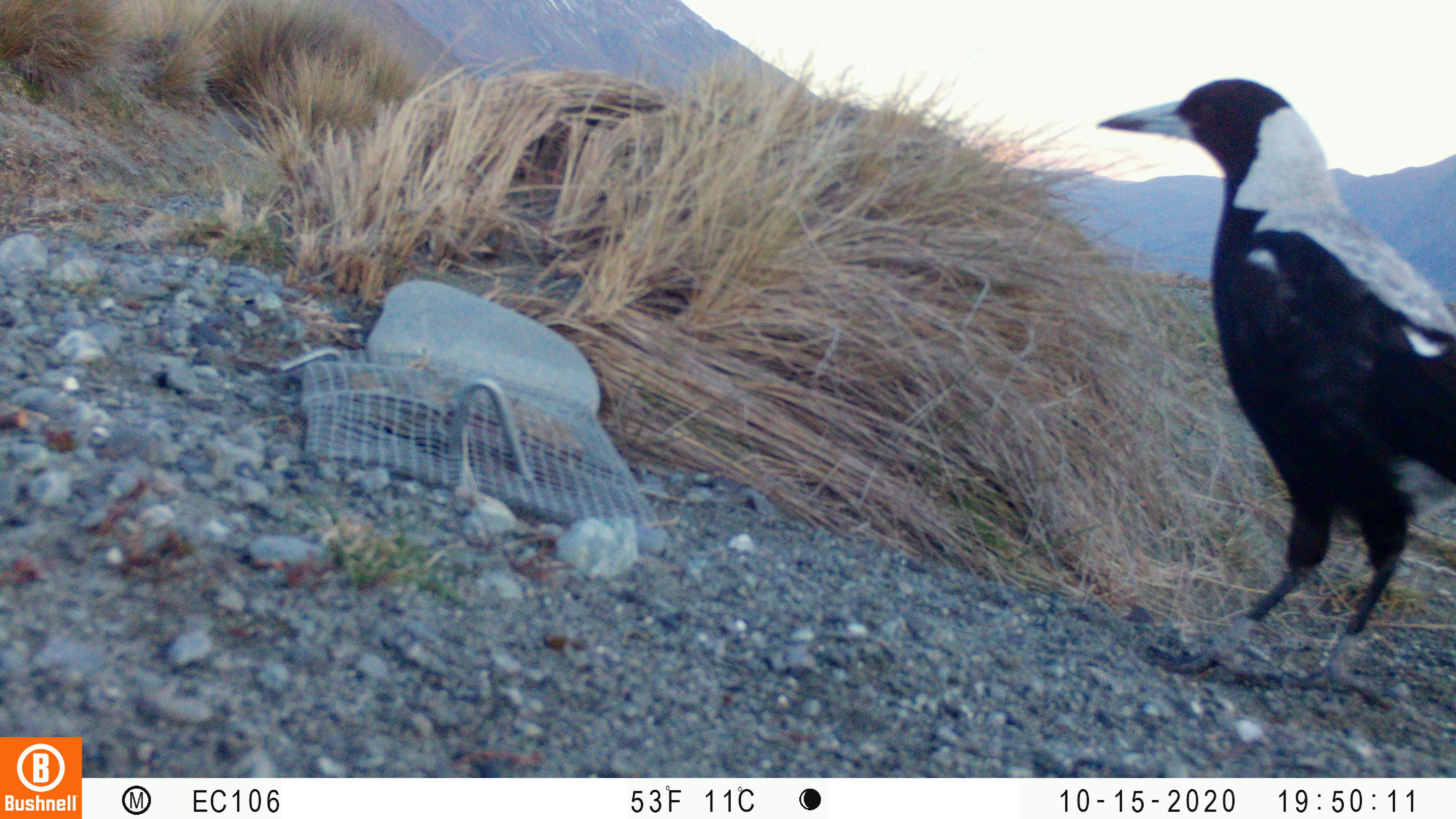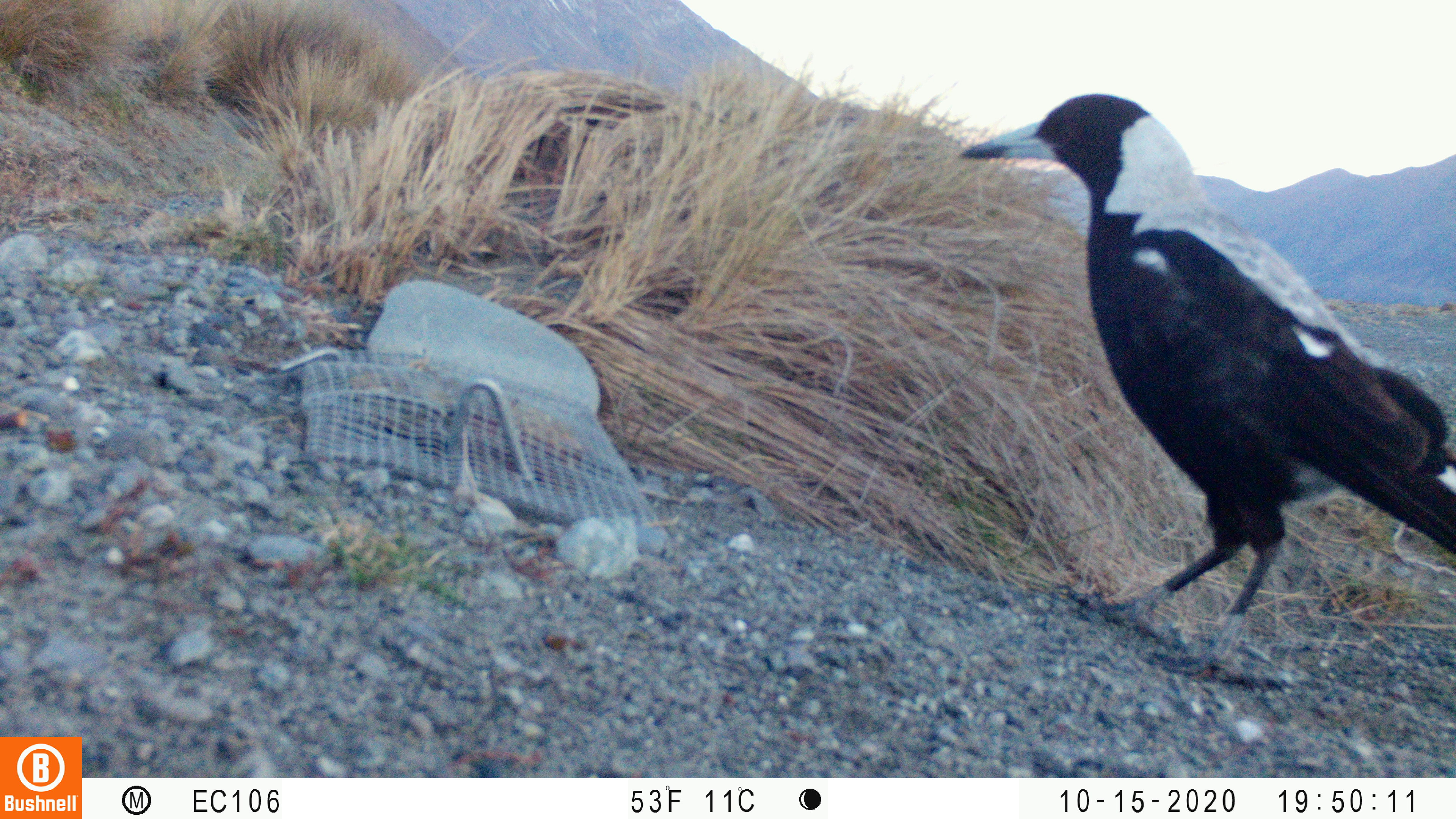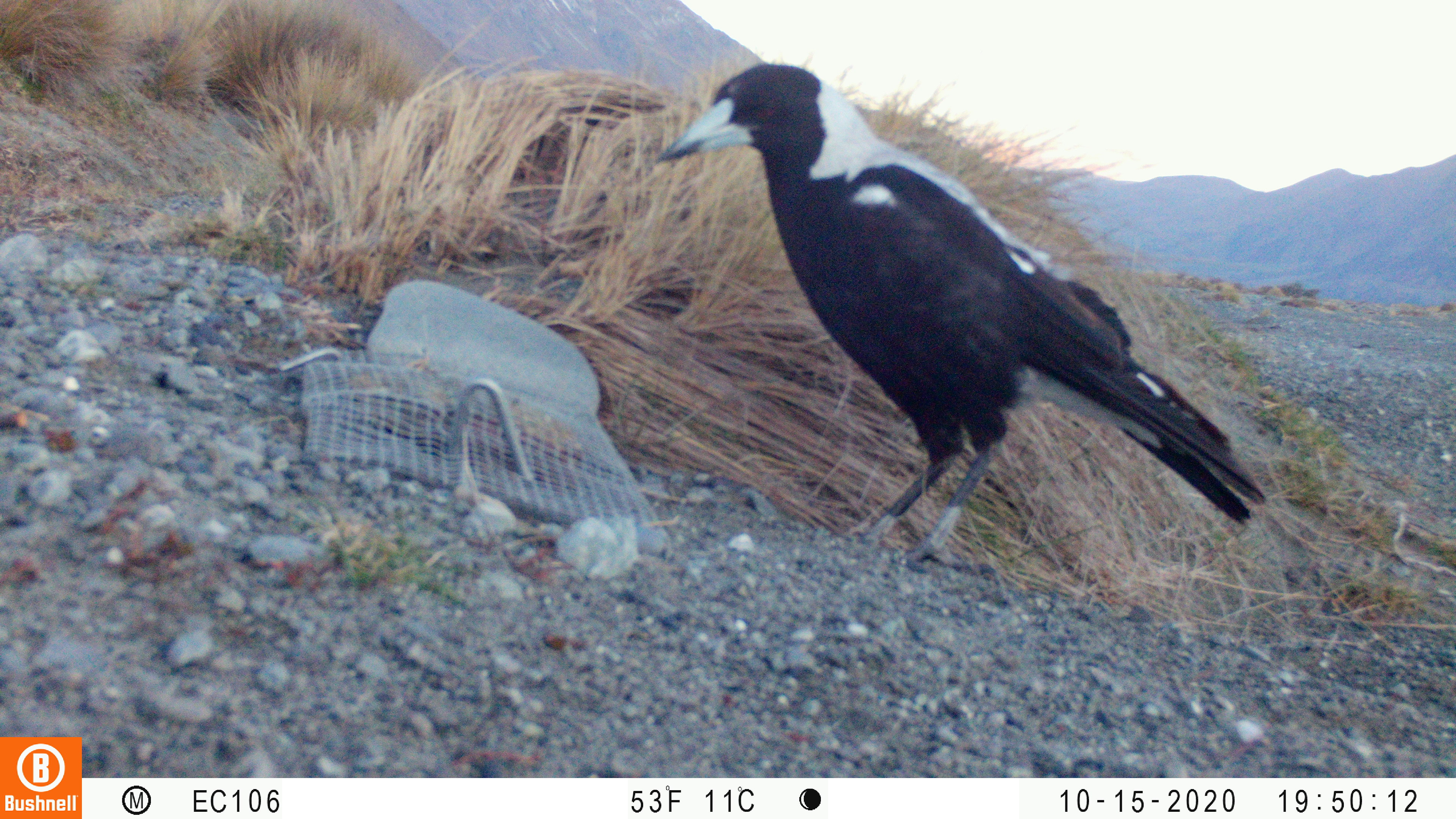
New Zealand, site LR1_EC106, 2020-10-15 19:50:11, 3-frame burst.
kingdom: Animalia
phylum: Chordata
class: Aves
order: Passeriformes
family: Artamidae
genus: Gymnorhina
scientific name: Gymnorhina tibicen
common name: australian magpie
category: magpie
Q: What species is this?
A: Magpie (australian magpie) (Gymnorhina tibicen).